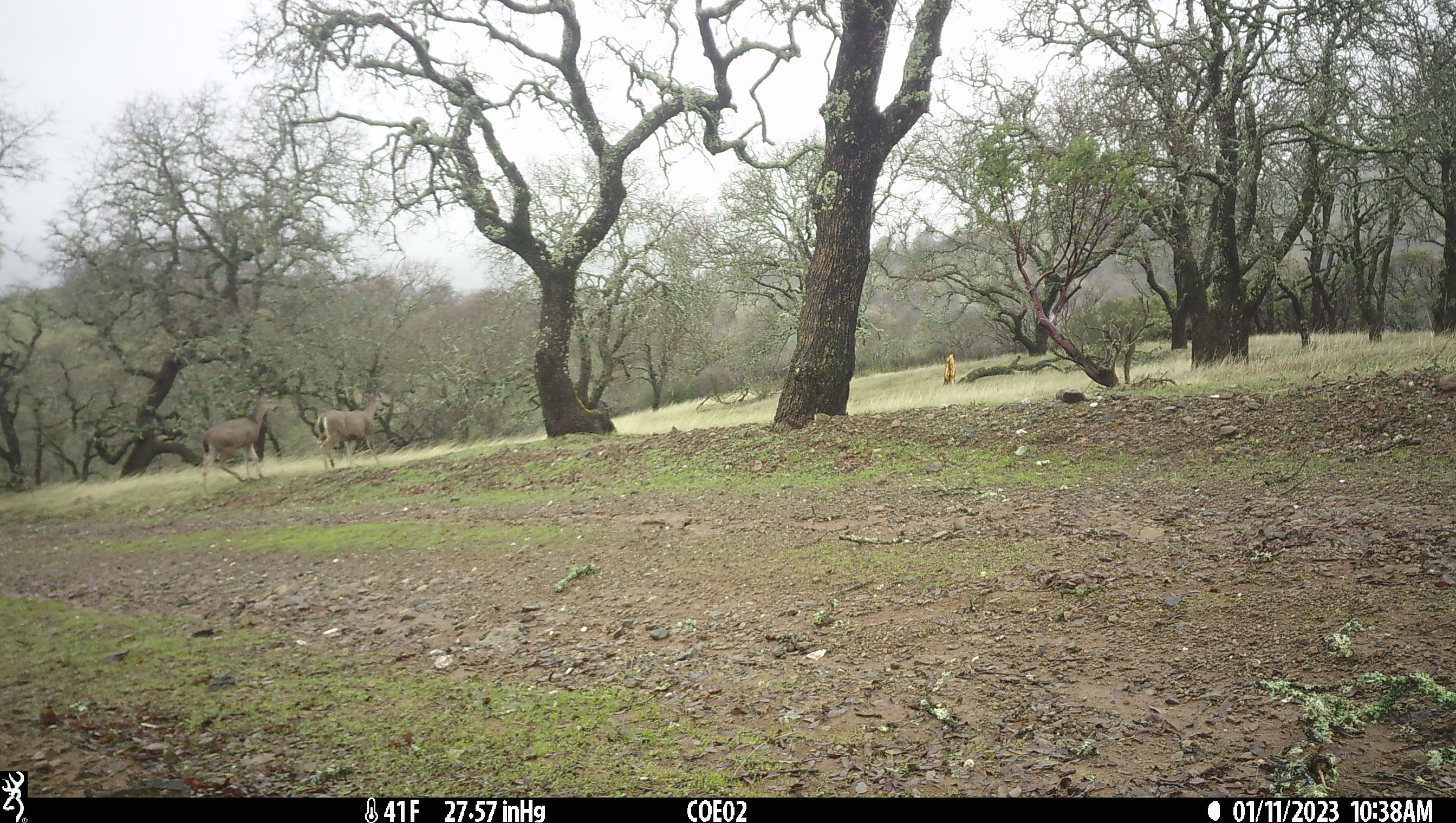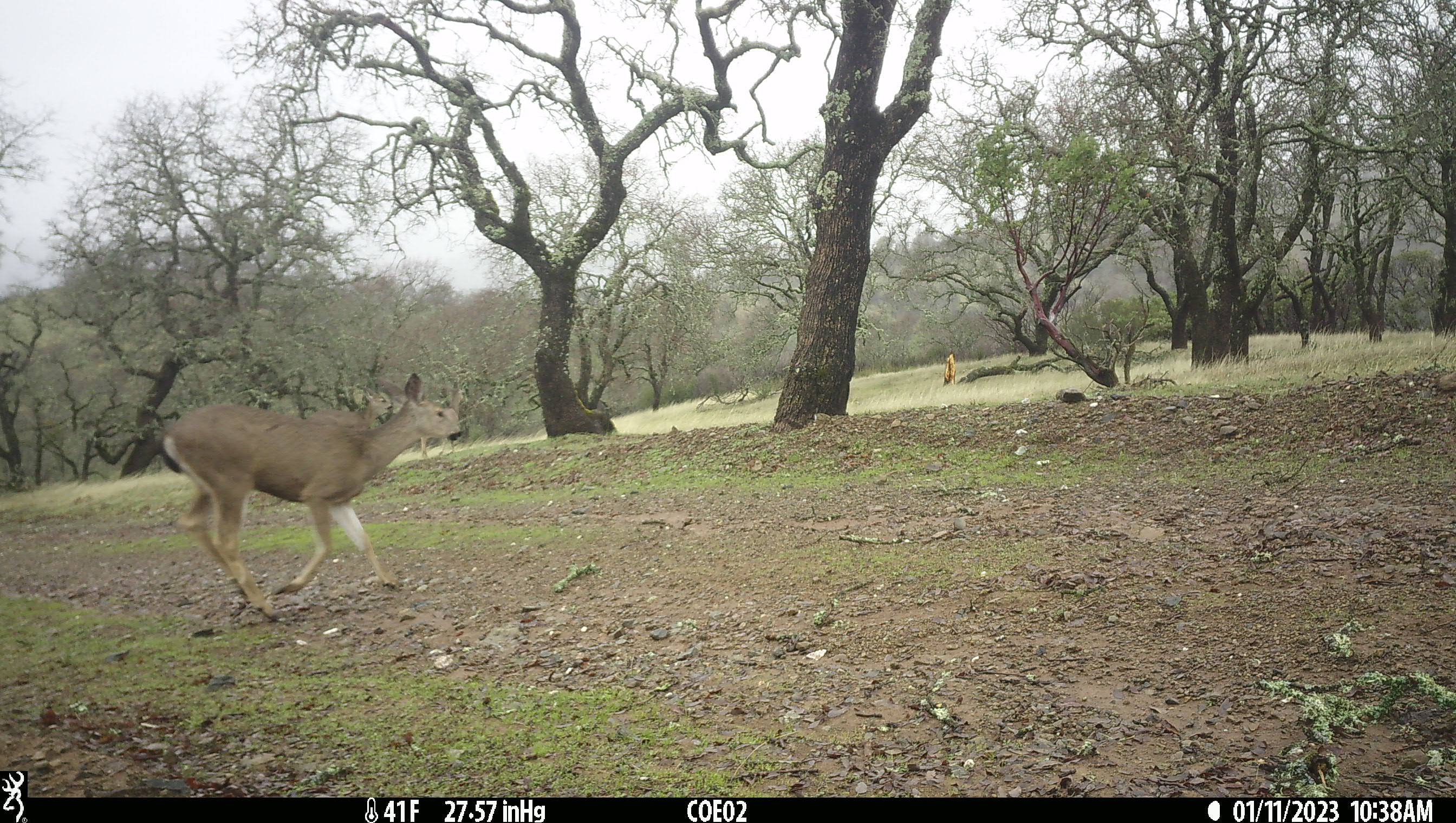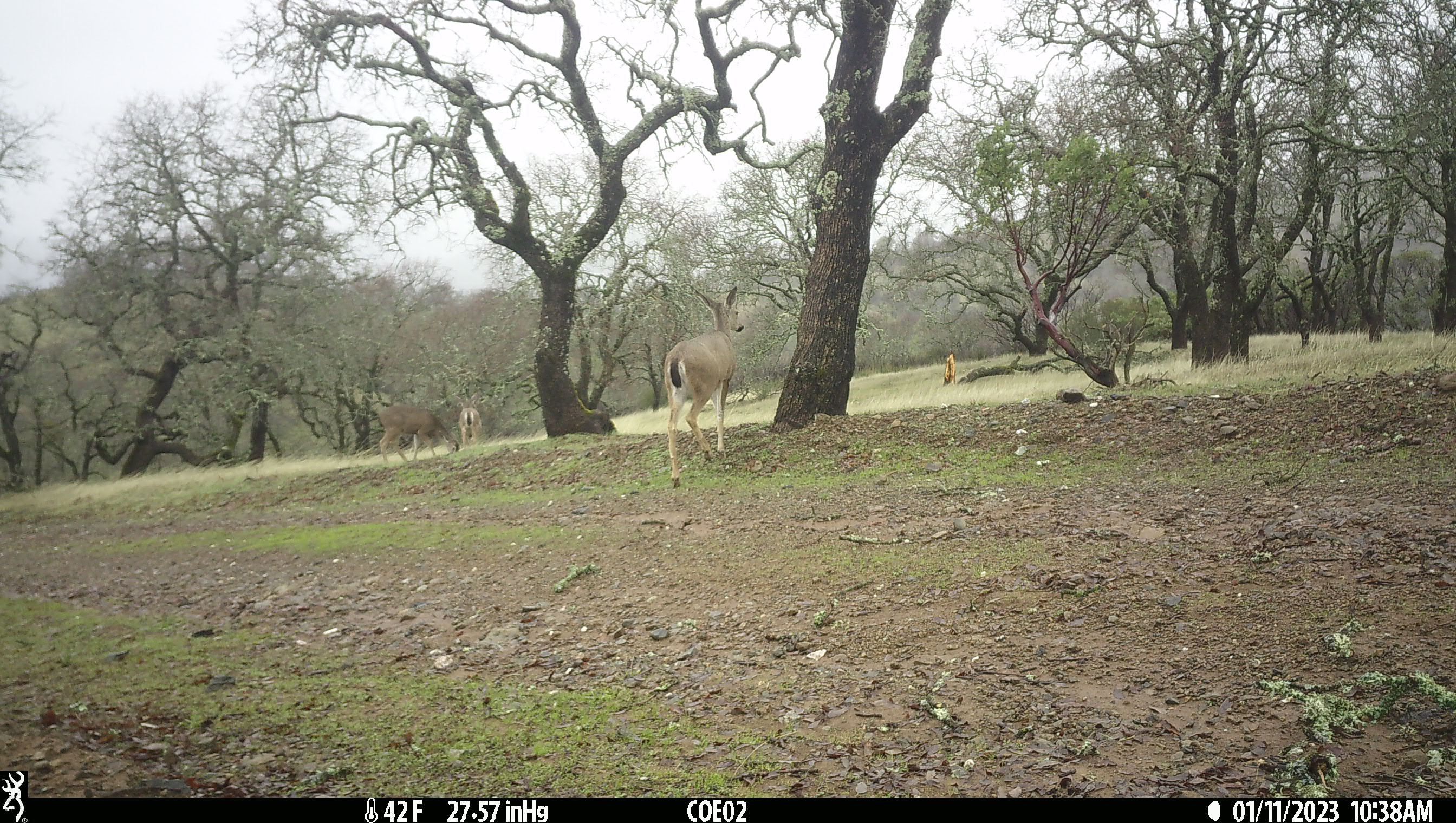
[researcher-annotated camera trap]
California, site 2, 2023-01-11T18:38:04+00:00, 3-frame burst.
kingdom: Animalia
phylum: Chordata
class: Mammalia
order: Artiodactyla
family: Cervidae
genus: Odocoileus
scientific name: Odocoileus hemionus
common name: mule deer